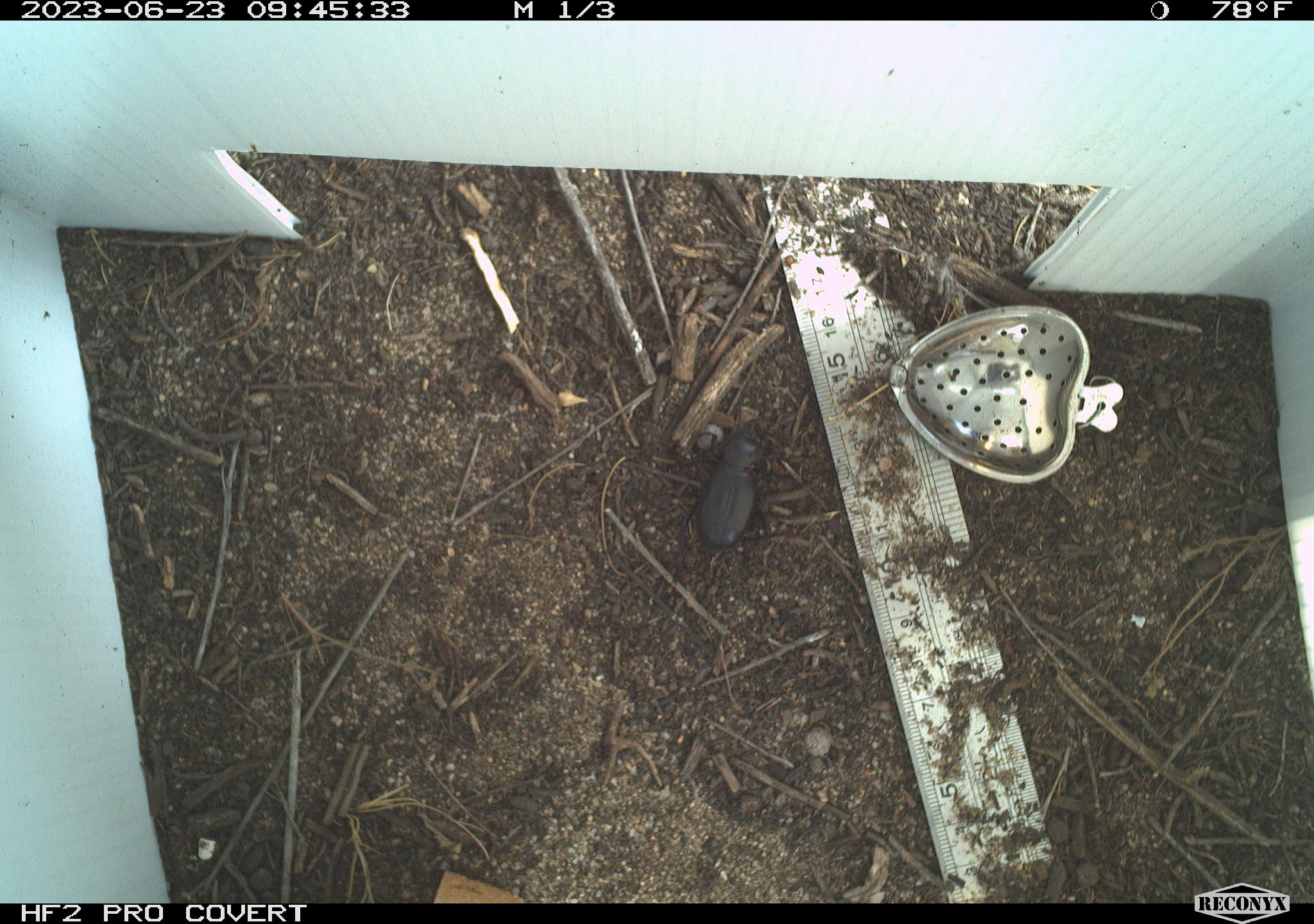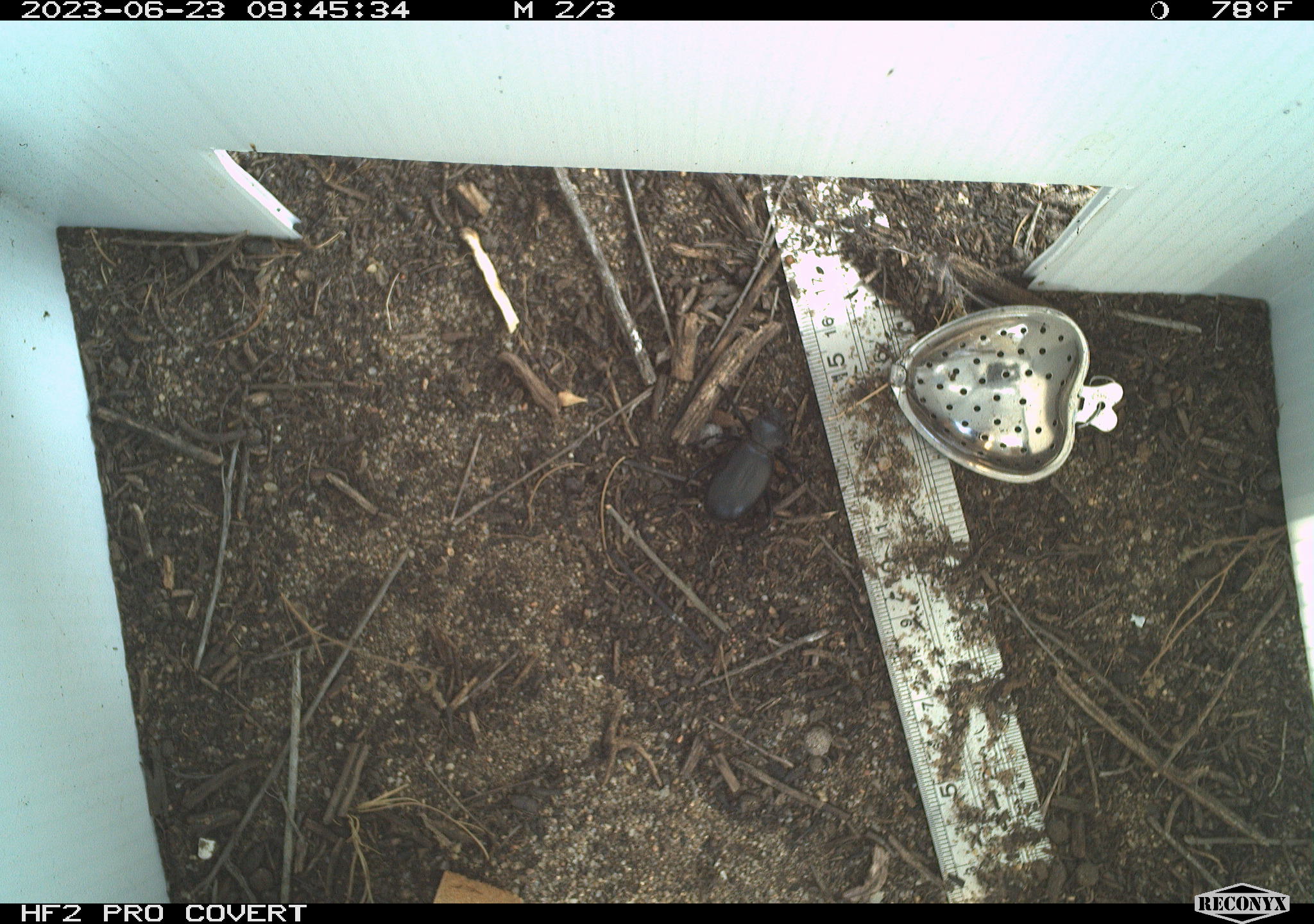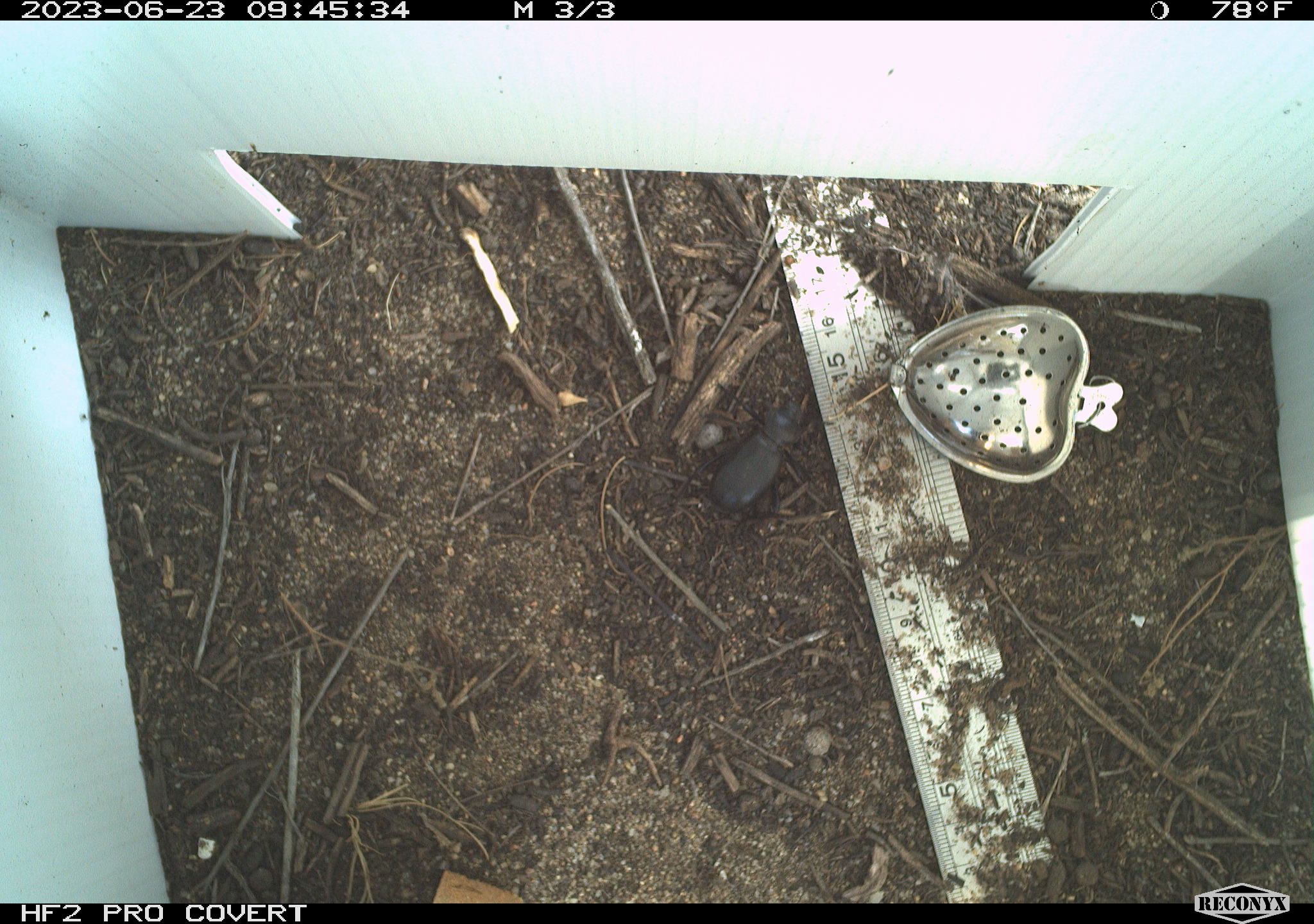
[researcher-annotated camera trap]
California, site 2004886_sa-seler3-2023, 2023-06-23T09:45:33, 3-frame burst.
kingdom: Animalia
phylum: Arthropoda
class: Insecta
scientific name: Insecta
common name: insect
Insect (Insecta).